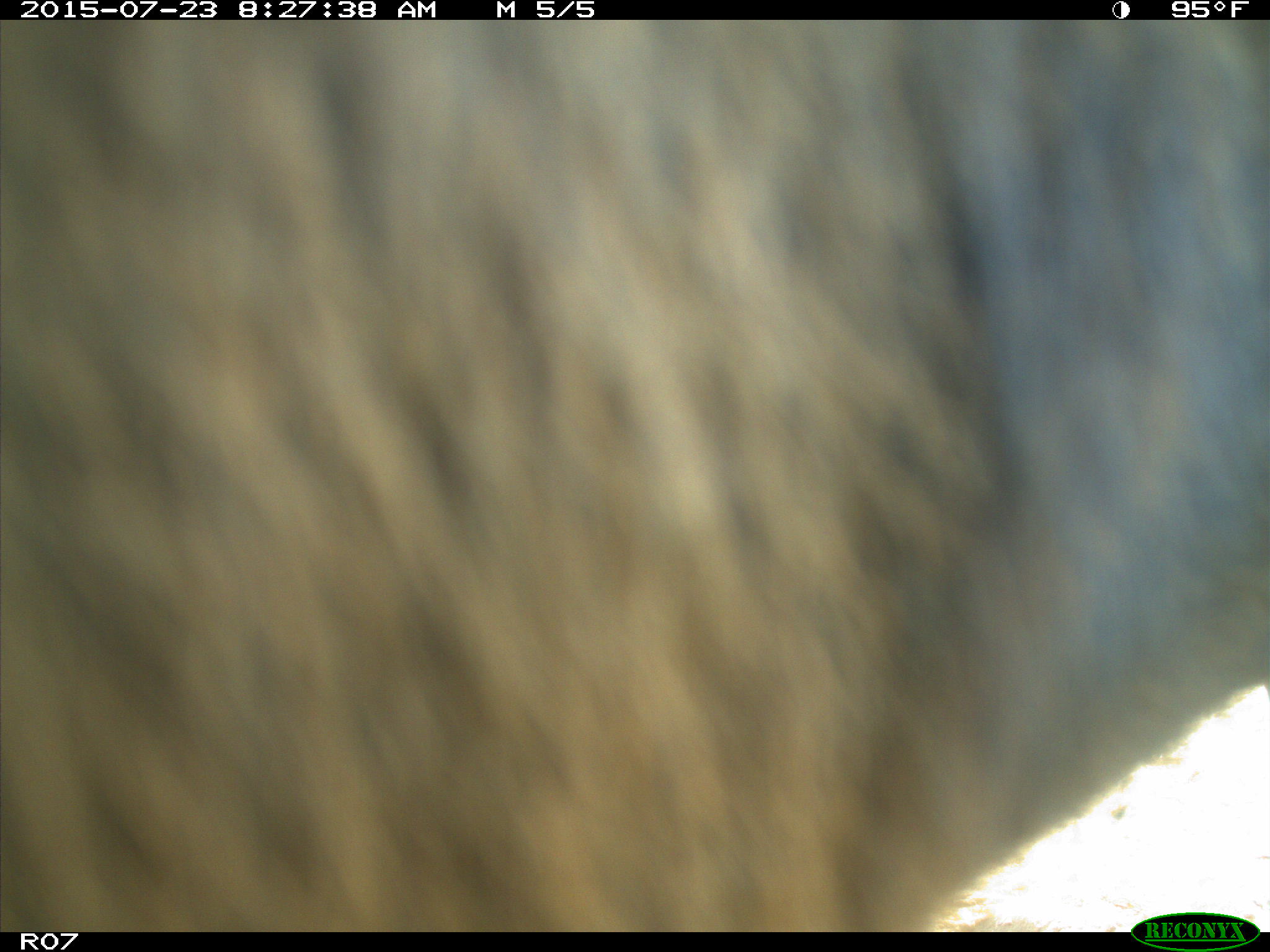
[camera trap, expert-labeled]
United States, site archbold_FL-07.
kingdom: Animalia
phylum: Chordata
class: Mammalia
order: Artiodactyla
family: Bovidae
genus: Bos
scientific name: Bos taurus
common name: domestic cow